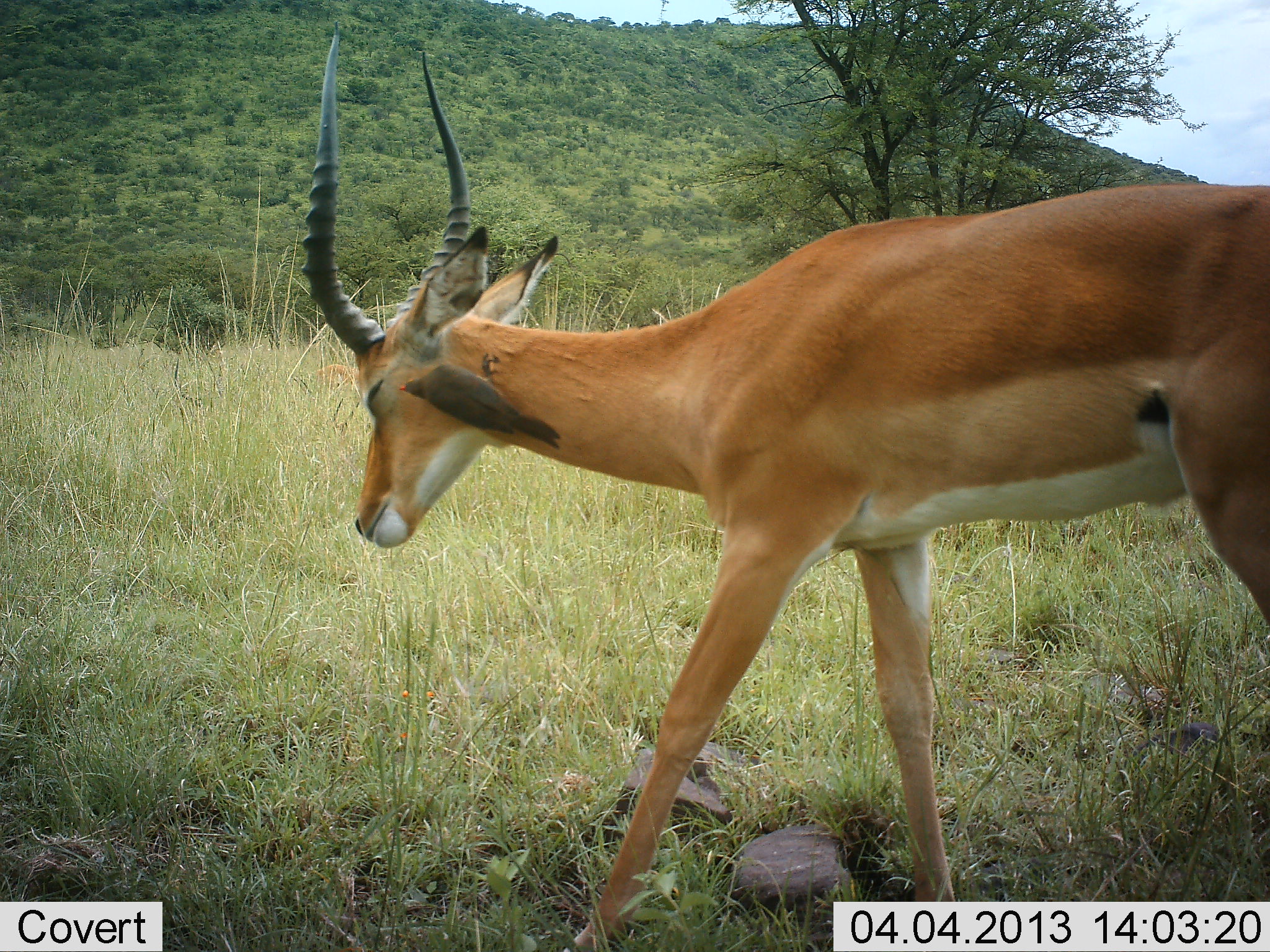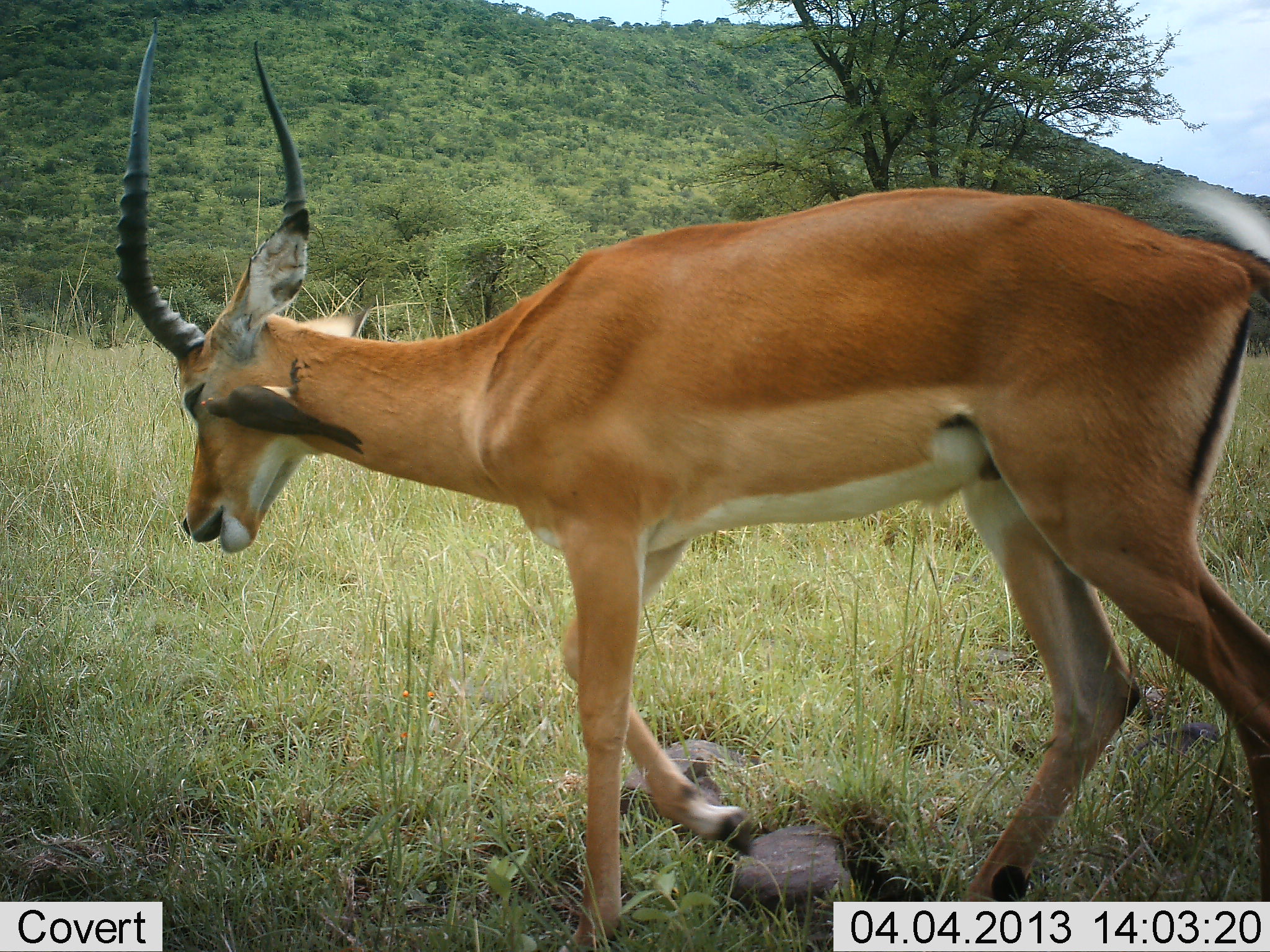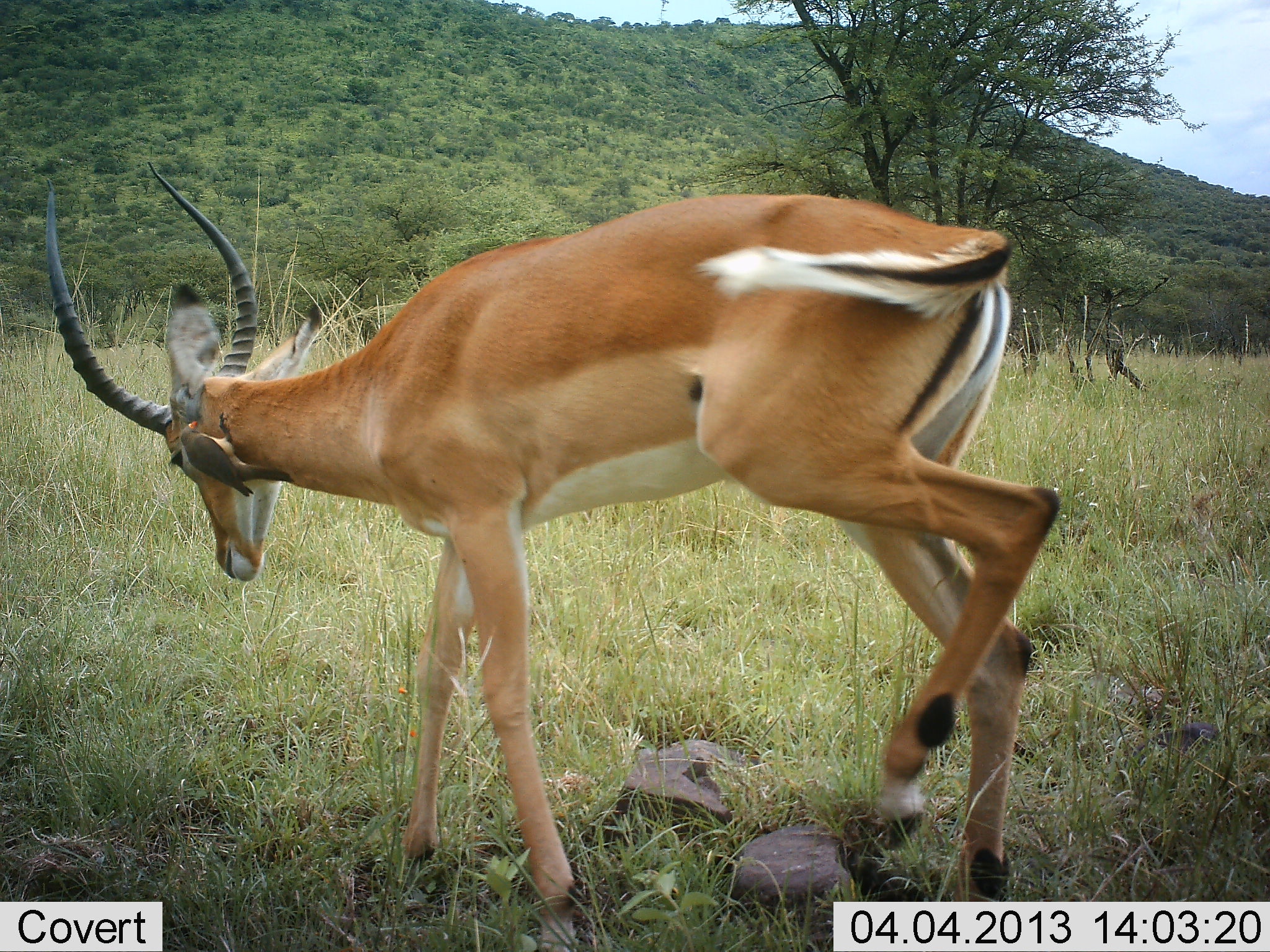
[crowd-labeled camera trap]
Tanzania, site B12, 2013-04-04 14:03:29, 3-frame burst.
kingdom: Animalia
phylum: Chordata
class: Mammalia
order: Artiodactyla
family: Bovidae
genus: Aepyceros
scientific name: Aepyceros melampus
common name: impala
Impala (Aepyceros melampus), count 1. Behavior (volunteer vote fractions): standing 9%, resting 0%, moving 96%, interacting 17%. Young present (vote fraction): 0%. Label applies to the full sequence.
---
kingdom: Animalia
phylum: Chordata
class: Aves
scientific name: Aves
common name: bird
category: otherbird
Otherbird (bird) (Aves), count 1. Behavior (volunteer vote fractions): standing 19%, resting 5%, moving 5%, interacting 43%. Young present (vote fraction): 0%. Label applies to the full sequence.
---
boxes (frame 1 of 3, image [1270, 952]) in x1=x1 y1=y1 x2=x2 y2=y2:
animal: x1=299 y1=29 x2=1270 y2=951; x1=394 y1=353 x2=564 y2=451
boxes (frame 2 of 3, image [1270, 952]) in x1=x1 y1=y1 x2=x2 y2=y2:
animal: x1=118 y1=22 x2=1269 y2=952; x1=197 y1=358 x2=365 y2=455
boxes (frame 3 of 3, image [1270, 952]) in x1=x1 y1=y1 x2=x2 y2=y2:
animal: x1=40 y1=163 x2=1063 y2=952; x1=181 y1=412 x2=293 y2=496